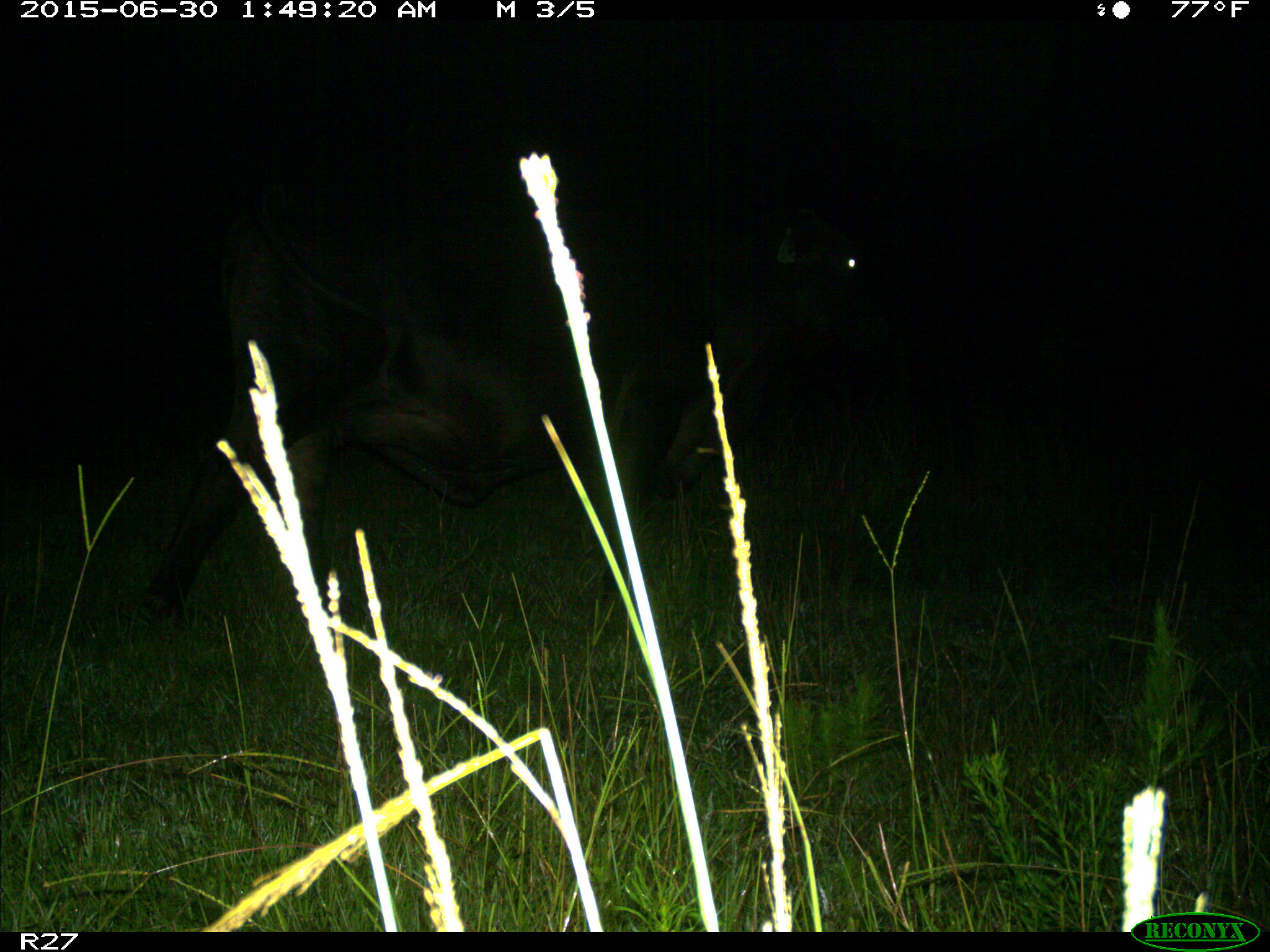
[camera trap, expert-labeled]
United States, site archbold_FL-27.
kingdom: Animalia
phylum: Chordata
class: Mammalia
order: Artiodactyla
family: Bovidae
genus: Bos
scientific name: Bos taurus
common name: domestic cow